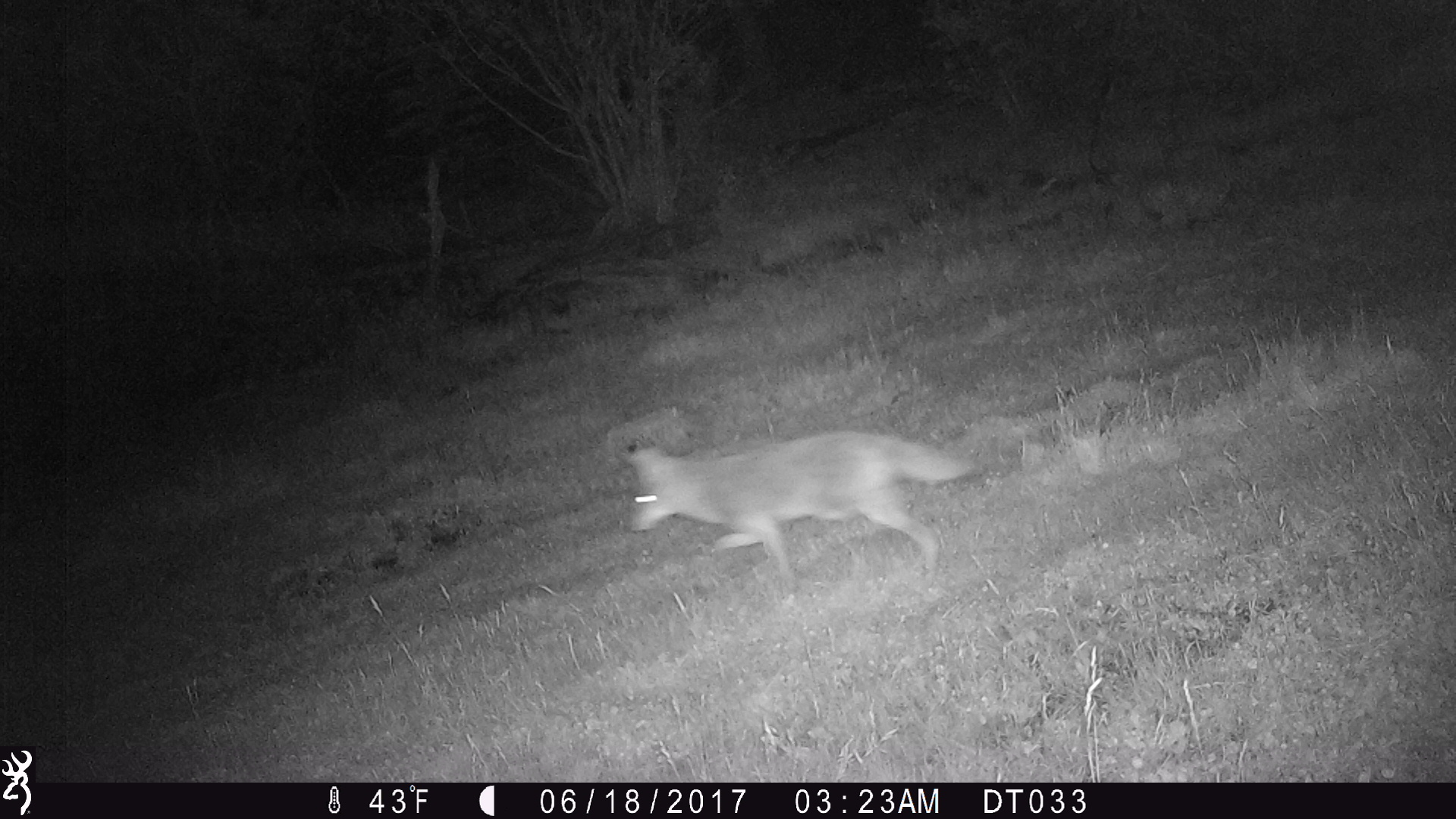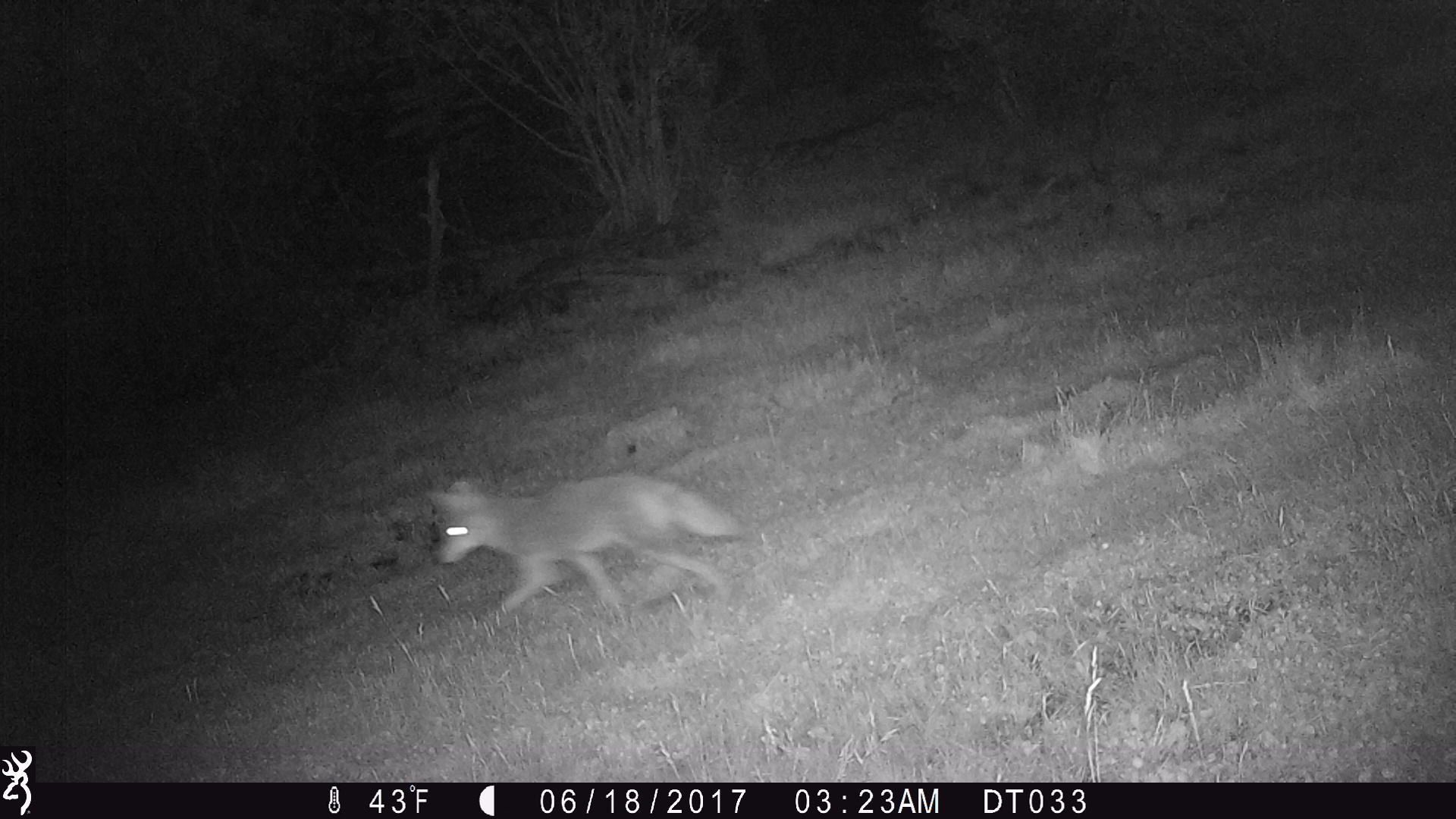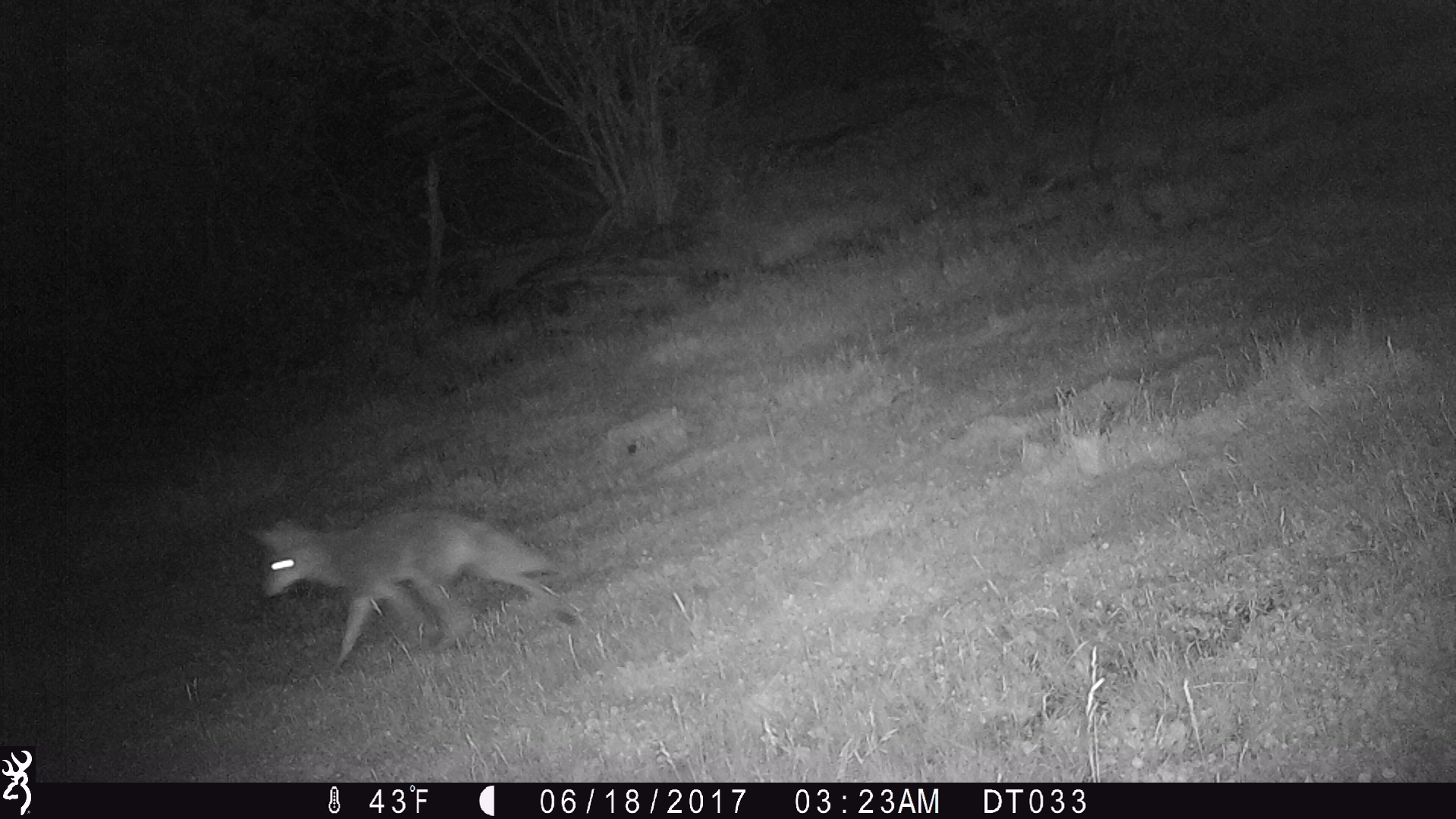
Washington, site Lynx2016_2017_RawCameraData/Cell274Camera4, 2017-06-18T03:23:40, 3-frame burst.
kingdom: Animalia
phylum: Chordata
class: Mammalia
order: Carnivora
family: Canidae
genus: Canis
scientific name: Canis latrans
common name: coyote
Canis latrans (coyote). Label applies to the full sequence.